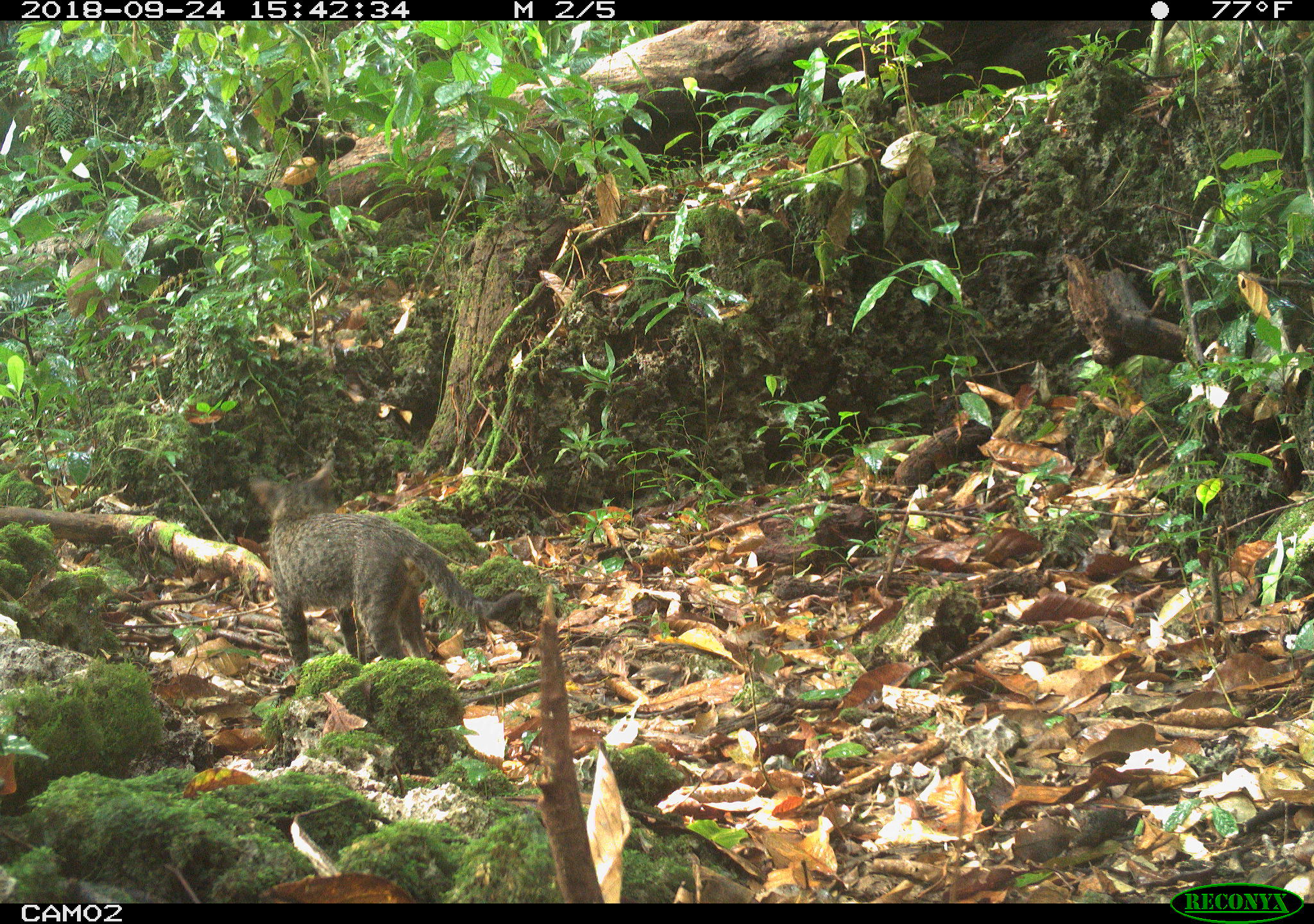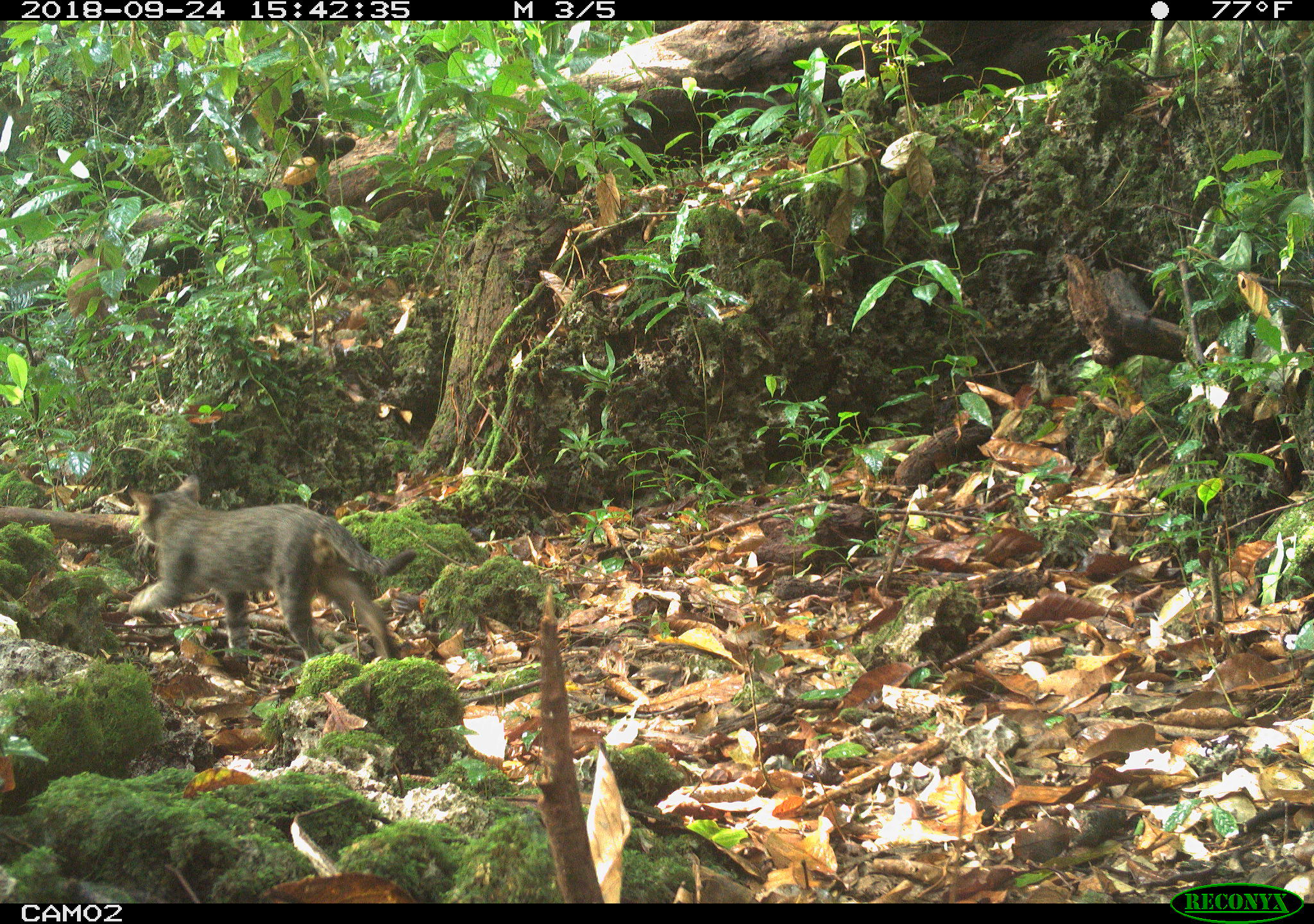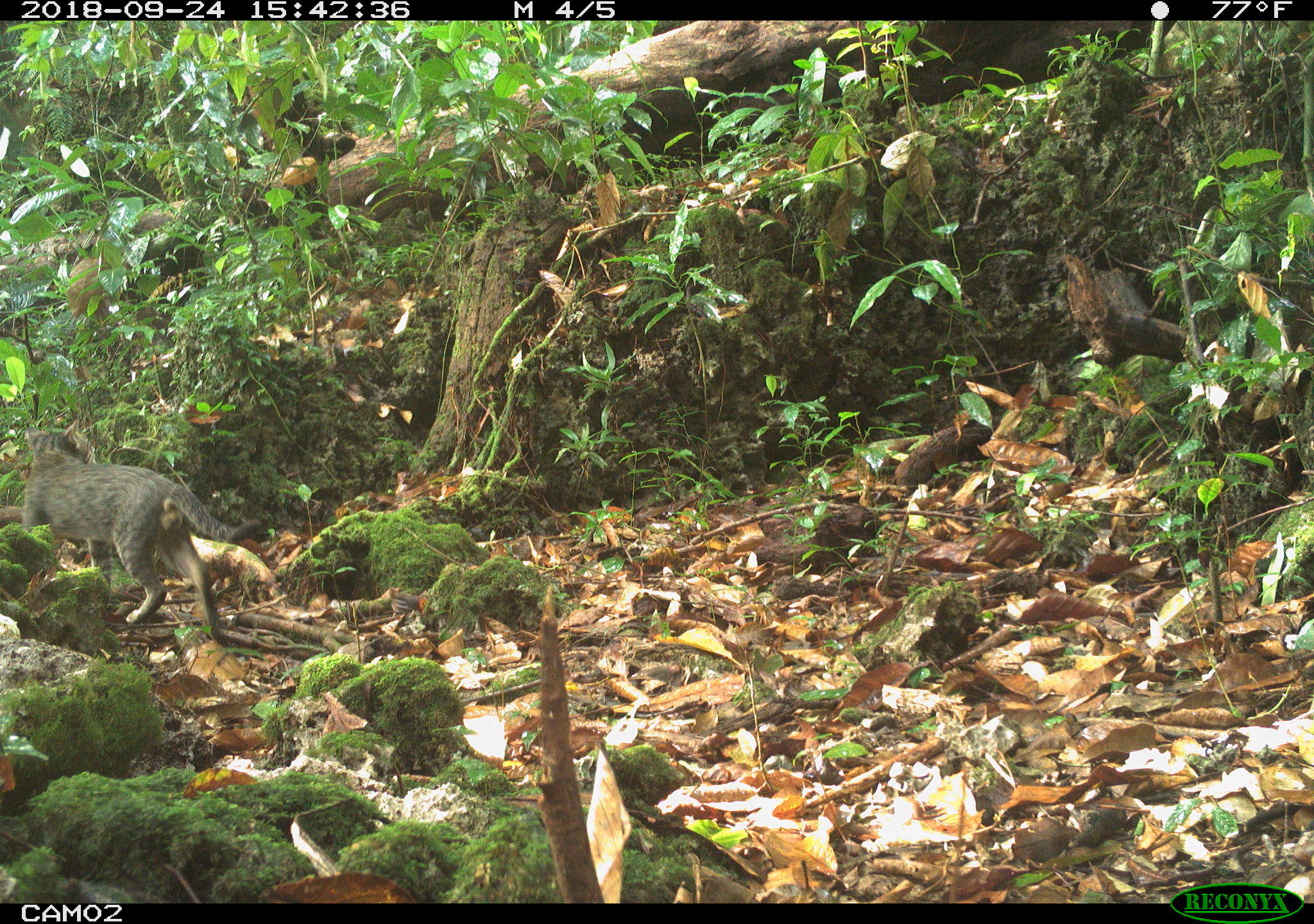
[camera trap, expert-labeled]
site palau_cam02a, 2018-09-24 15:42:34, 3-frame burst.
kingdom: Animalia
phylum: Chordata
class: Mammalia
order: Carnivora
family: Felidae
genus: Felis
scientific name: Felis catus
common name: cat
Cat (Felis catus).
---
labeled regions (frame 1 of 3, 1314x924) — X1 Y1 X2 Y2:
cat: 240 455 529 678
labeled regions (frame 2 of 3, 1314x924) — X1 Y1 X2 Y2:
cat: 114 478 409 671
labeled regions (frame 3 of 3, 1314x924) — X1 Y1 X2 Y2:
cat: 19 425 268 648